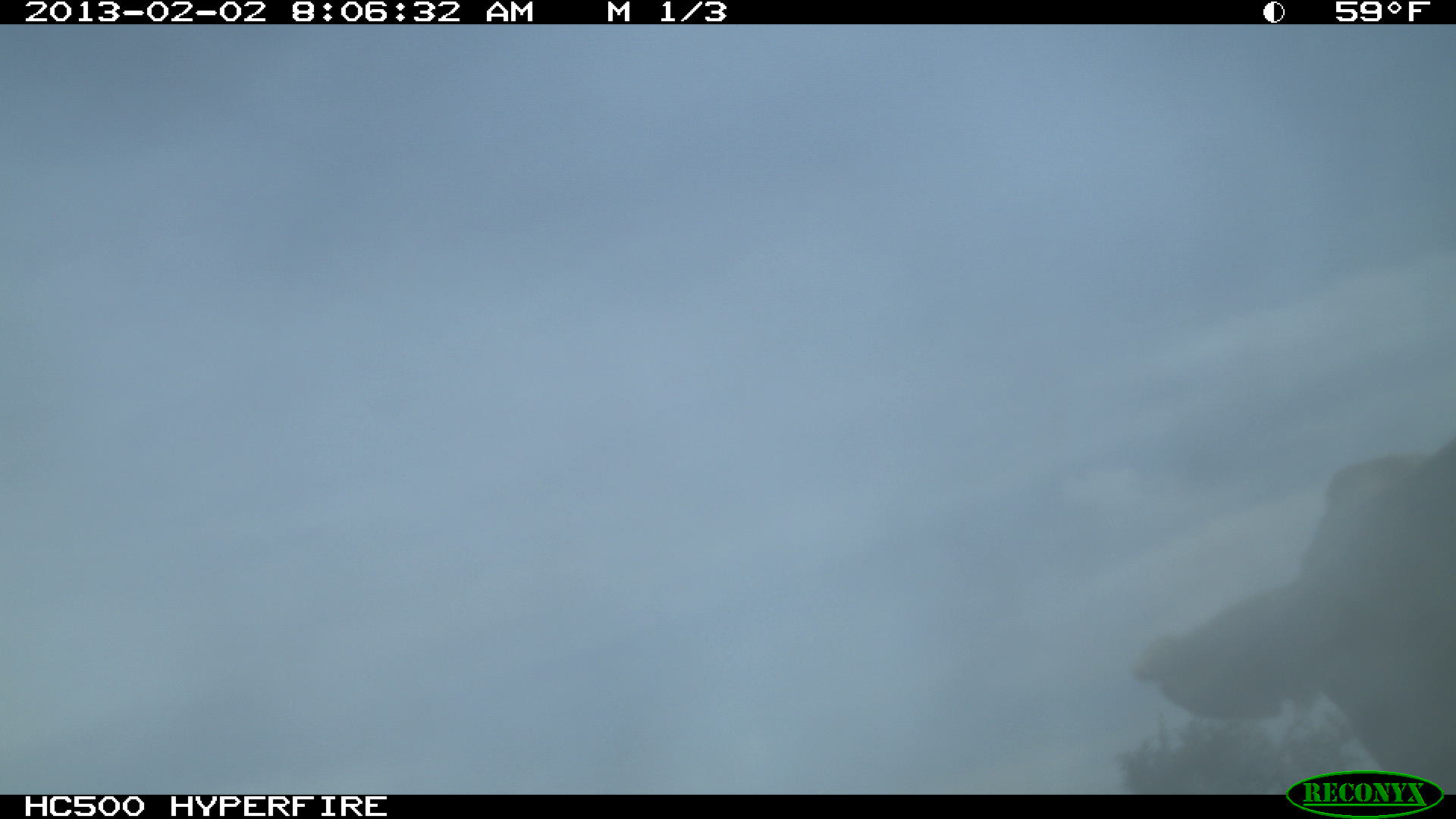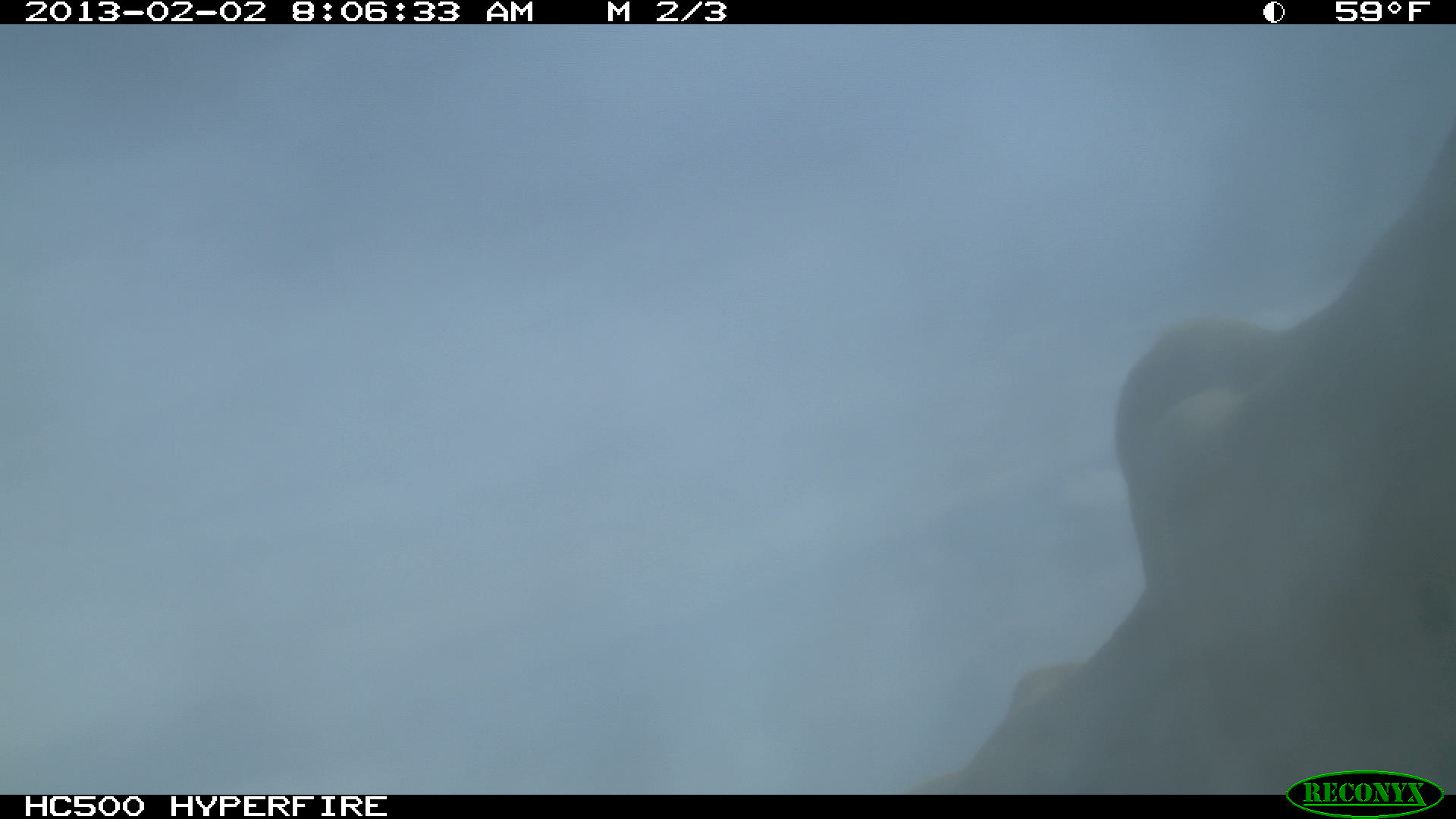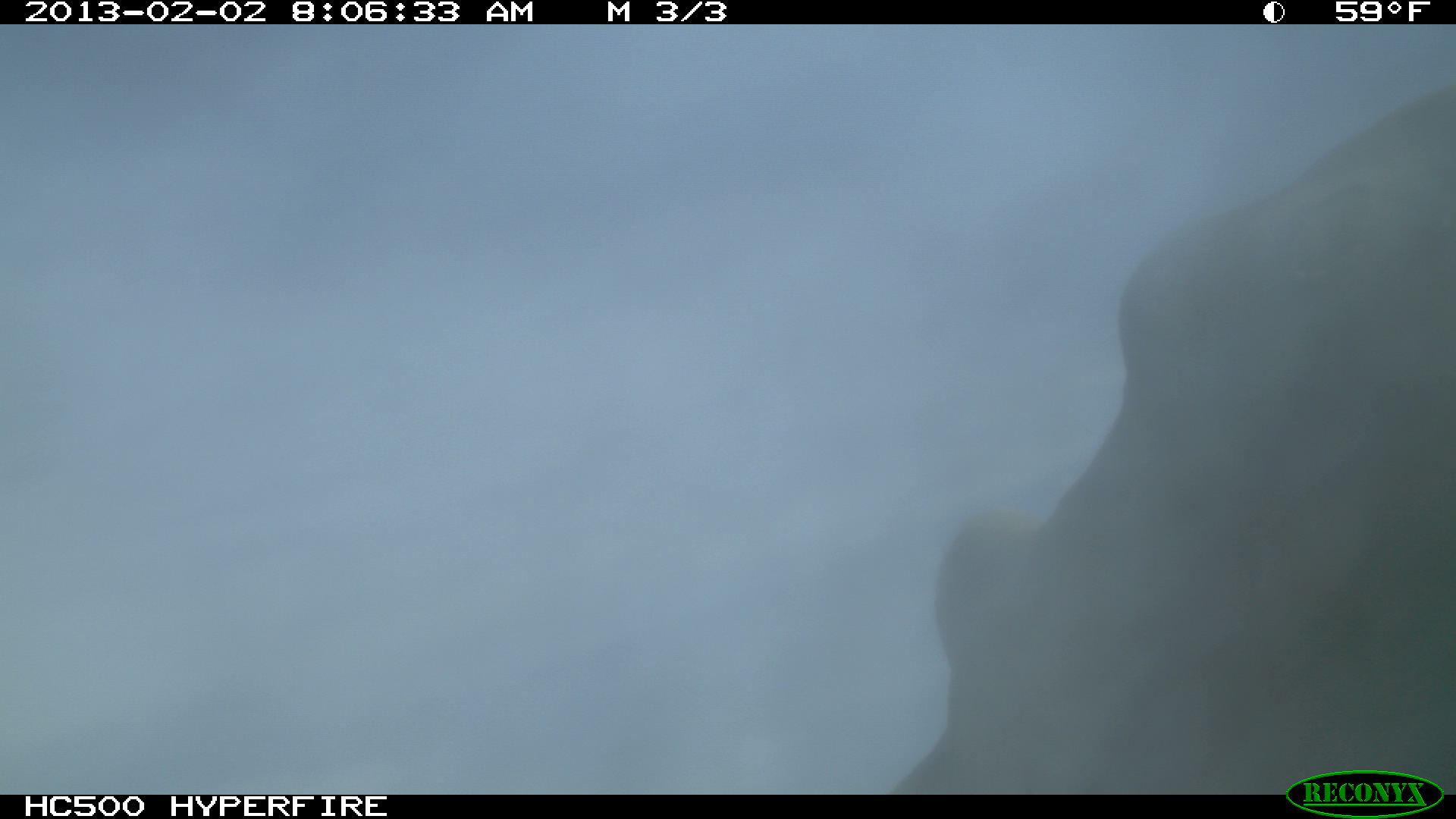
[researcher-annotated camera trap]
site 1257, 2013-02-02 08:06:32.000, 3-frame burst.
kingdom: Animalia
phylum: Chordata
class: Mammalia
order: Artiodactyla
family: Bovidae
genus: Bos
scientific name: Bos taurus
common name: domestic cattle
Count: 1.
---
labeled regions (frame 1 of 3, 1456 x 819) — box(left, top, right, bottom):
bos taurus: box(1133, 435, 1456, 794)